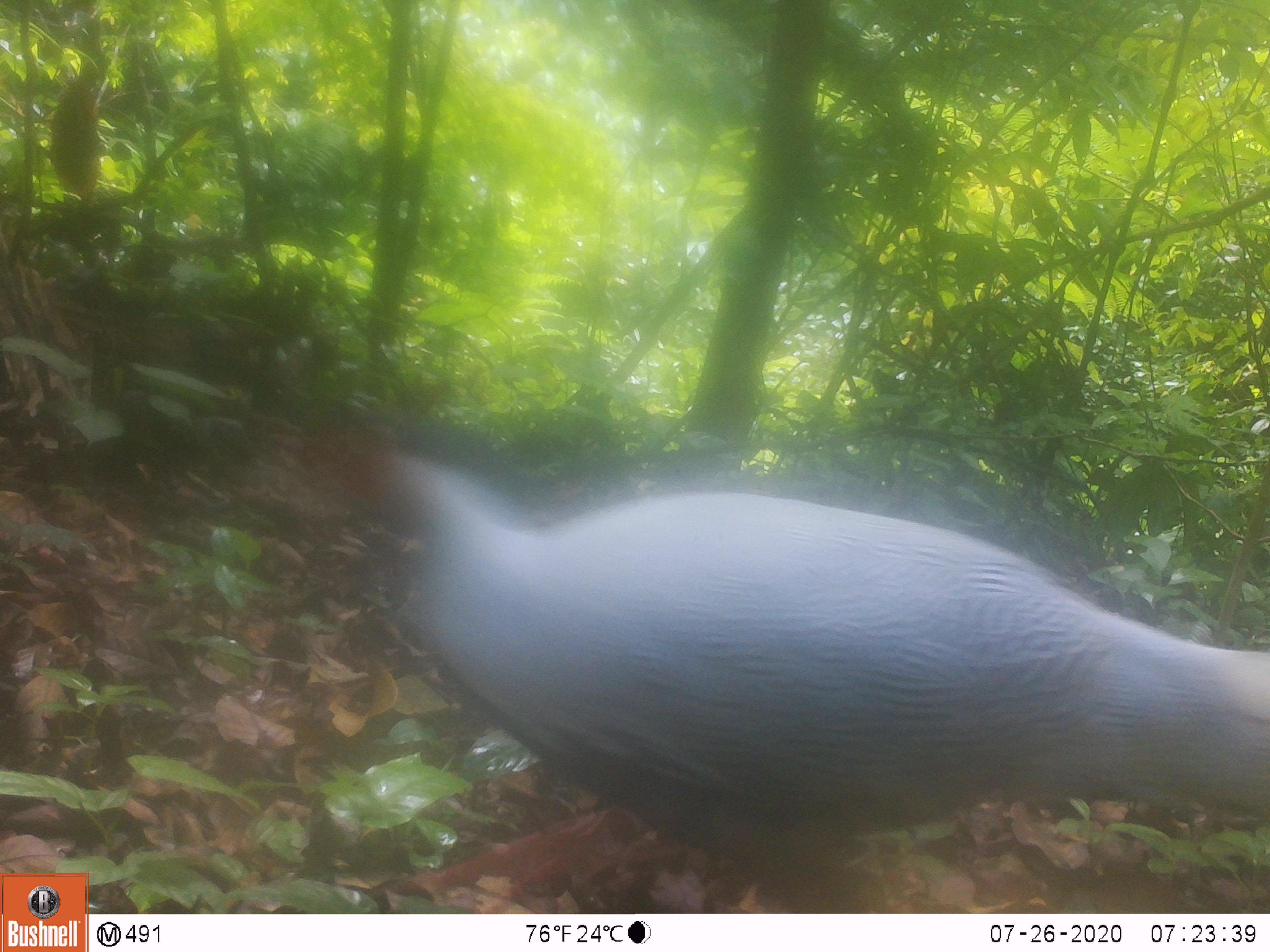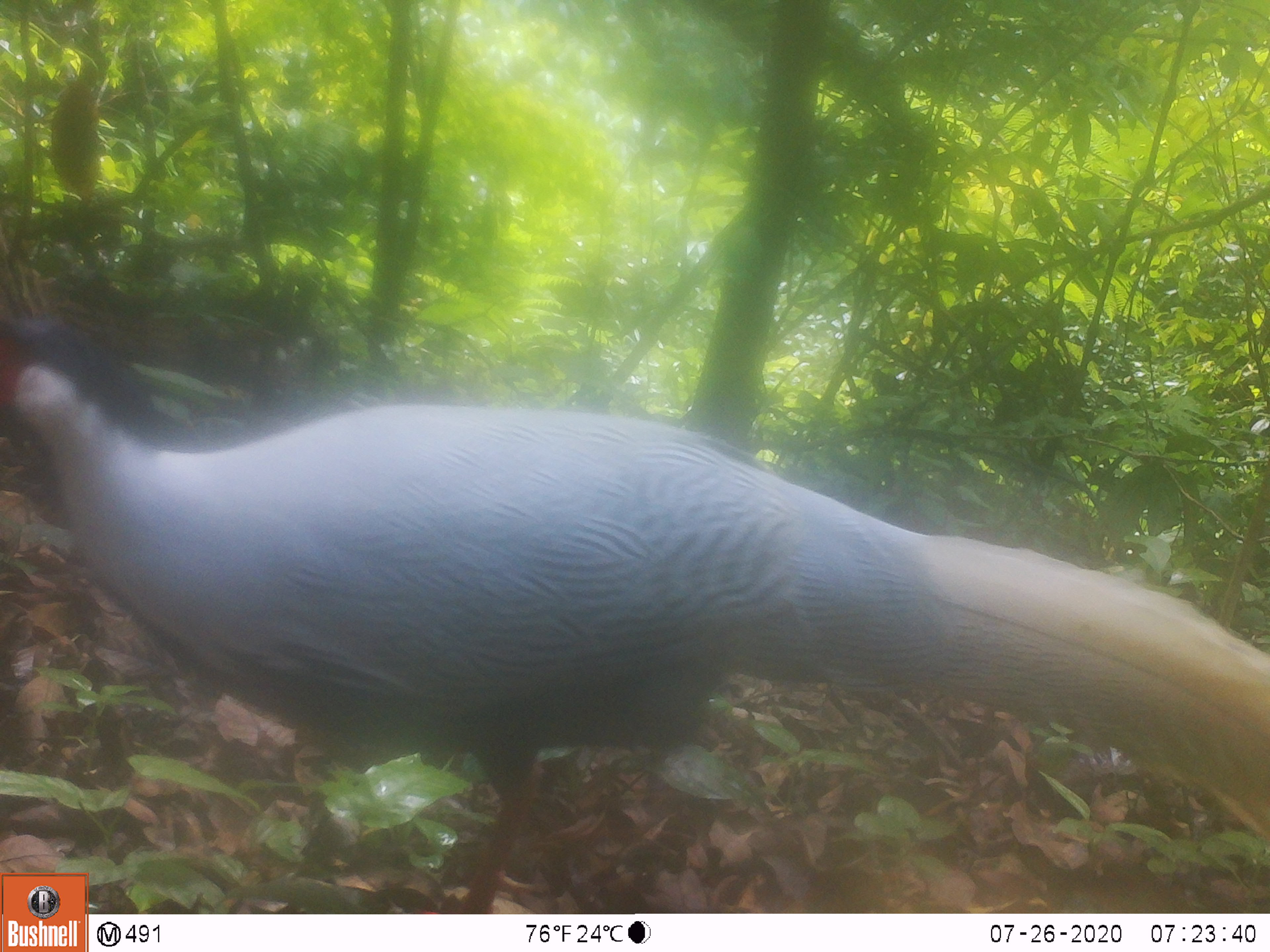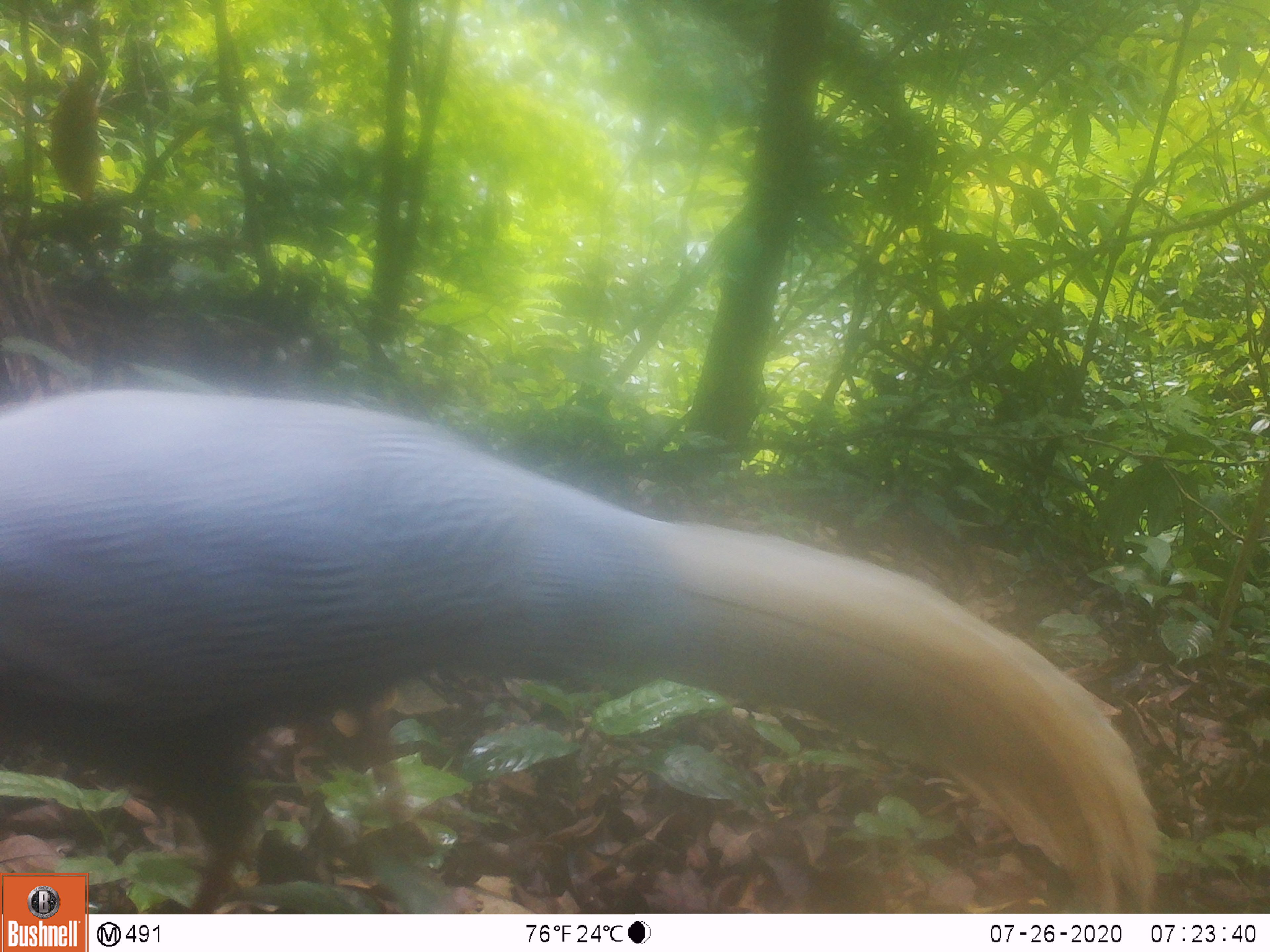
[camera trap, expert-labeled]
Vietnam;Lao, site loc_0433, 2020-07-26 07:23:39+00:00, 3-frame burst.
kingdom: Animalia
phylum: Chordata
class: Aves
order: Galliformes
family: Phasianidae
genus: Lophura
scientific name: Lophura nycthemera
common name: silver pheasant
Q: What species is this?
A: Silver pheasant (Lophura nycthemera).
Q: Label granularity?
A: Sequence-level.